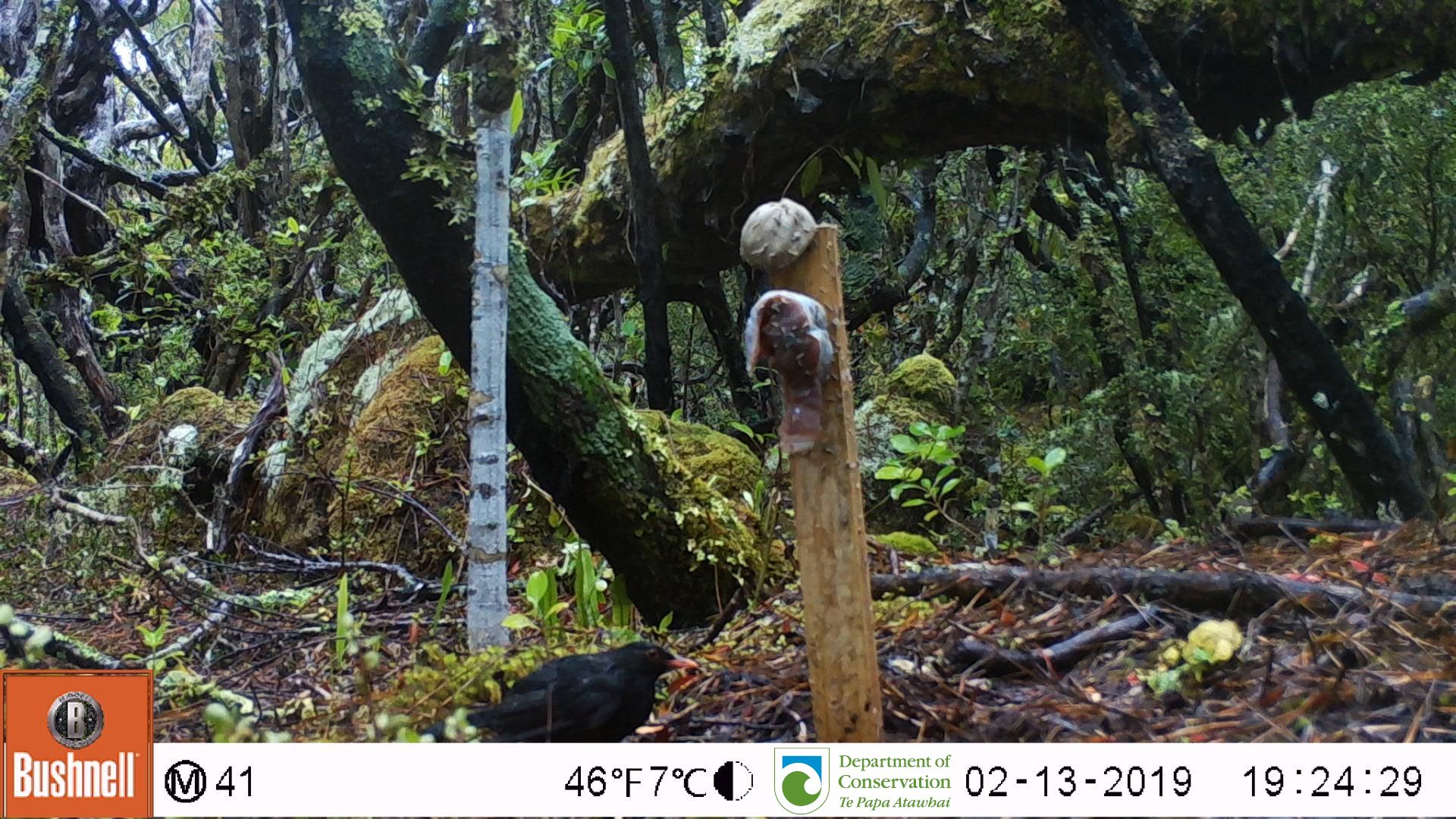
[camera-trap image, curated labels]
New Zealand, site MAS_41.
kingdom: Animalia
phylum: Chordata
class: Aves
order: Passeriformes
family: Turdidae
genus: Turdus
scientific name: Turdus merula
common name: eurasian blackbird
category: blackbird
Blackbird (eurasian blackbird) (Turdus merula).